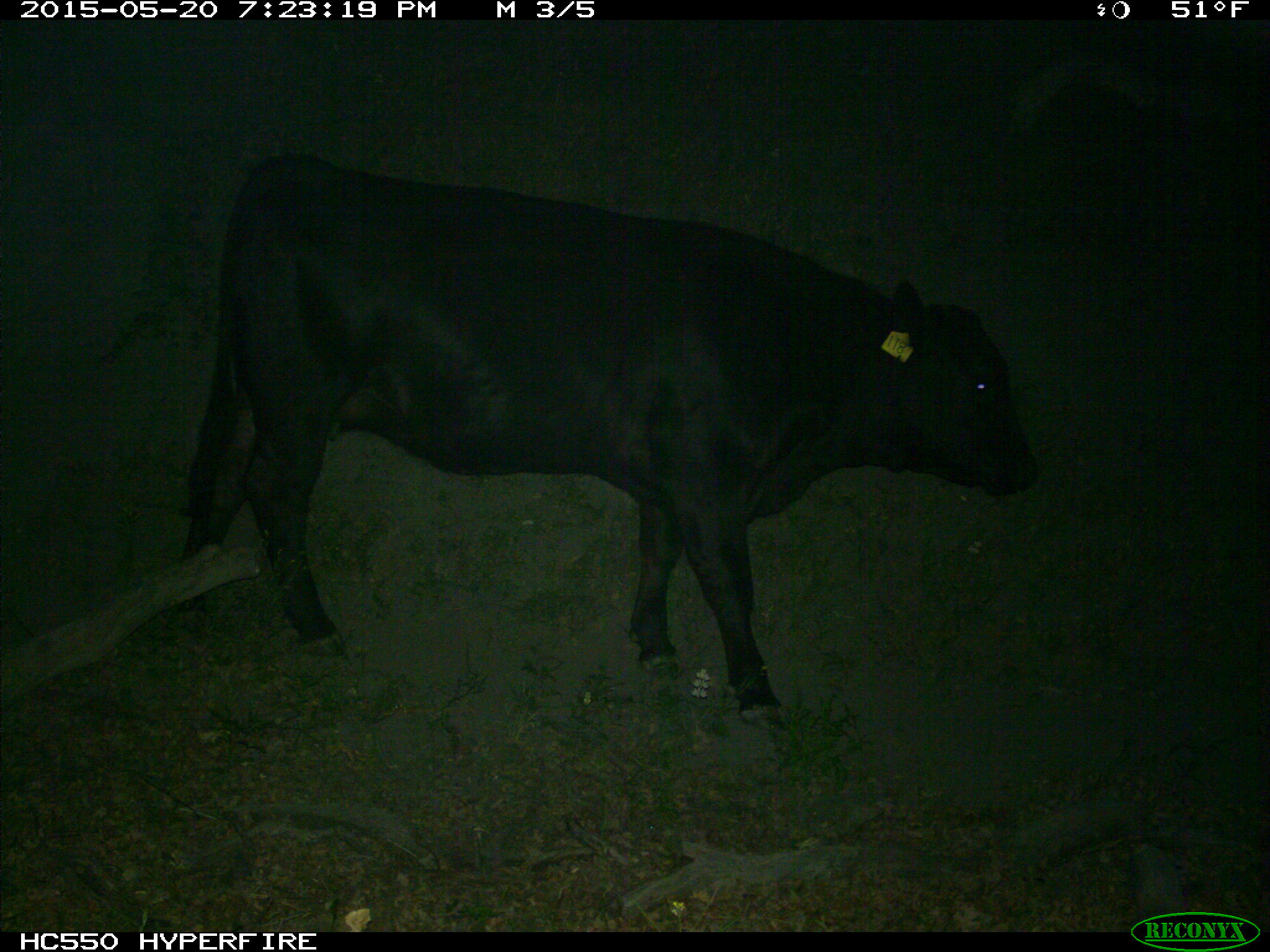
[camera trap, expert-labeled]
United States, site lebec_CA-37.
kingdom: Animalia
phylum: Chordata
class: Mammalia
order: Artiodactyla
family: Bovidae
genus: Bos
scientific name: Bos taurus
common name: domestic cow